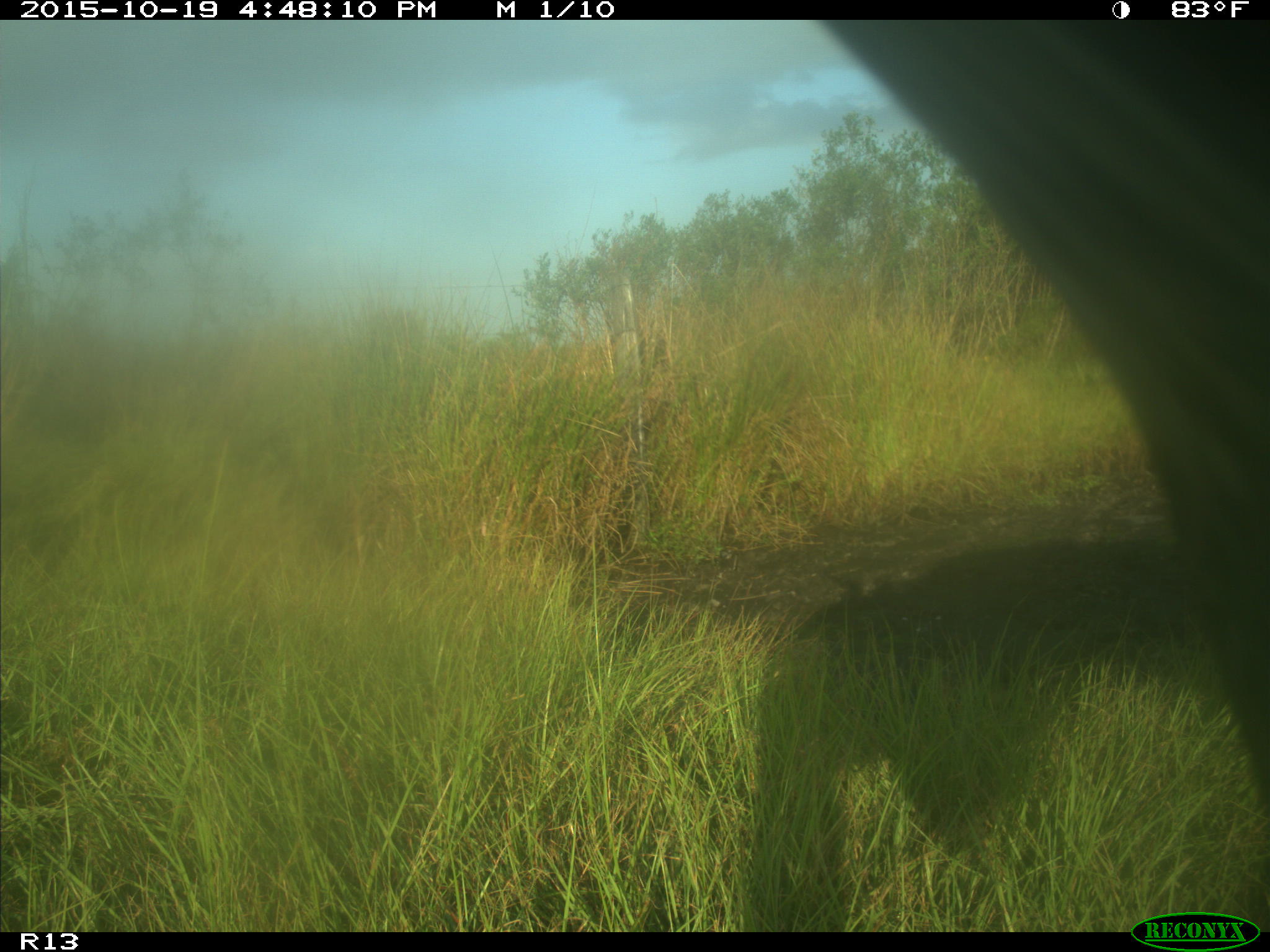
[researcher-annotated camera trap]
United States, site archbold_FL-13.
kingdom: Animalia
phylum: Chordata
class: Mammalia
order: Artiodactyla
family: Bovidae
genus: Bos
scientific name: Bos taurus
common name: domestic cow